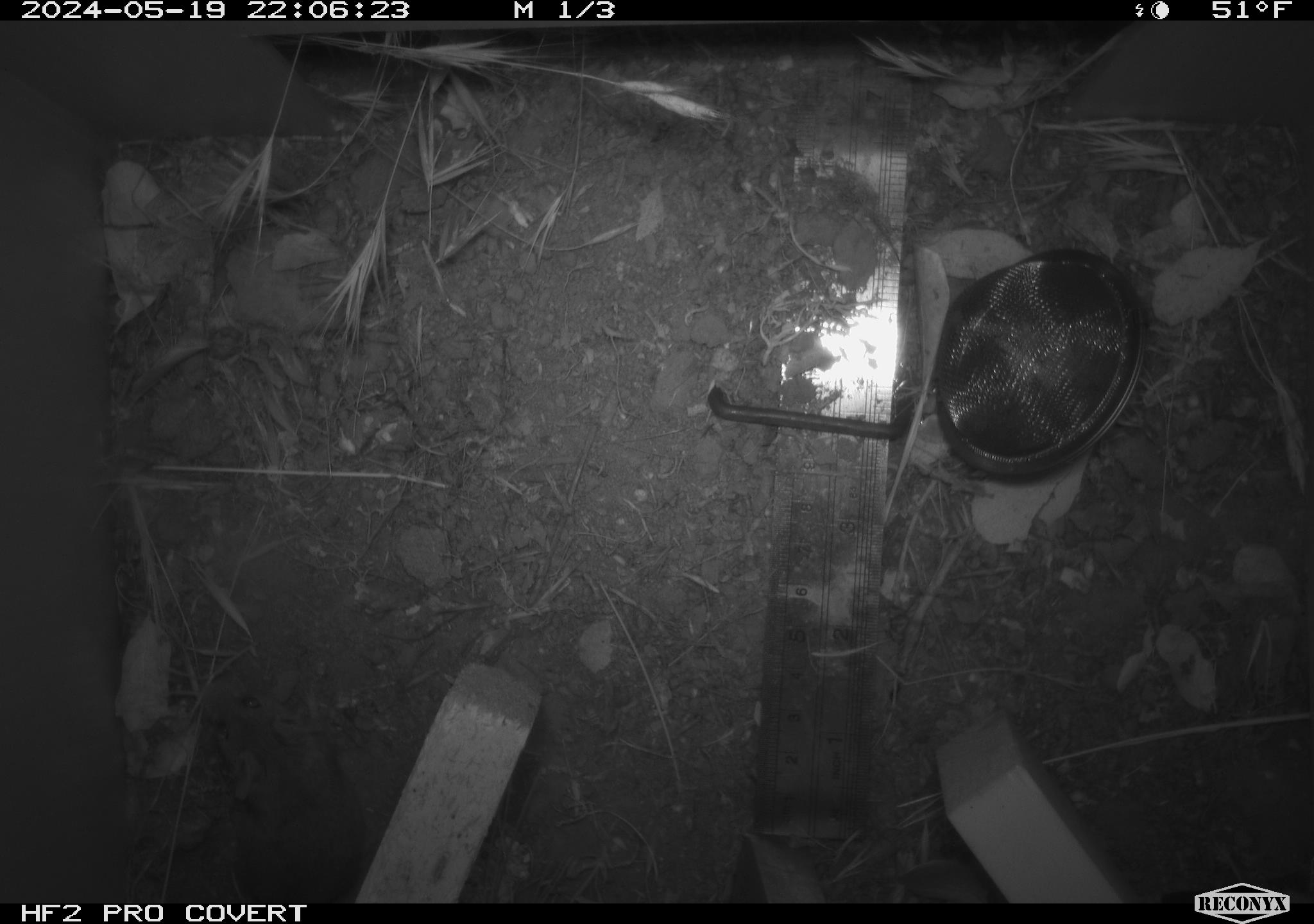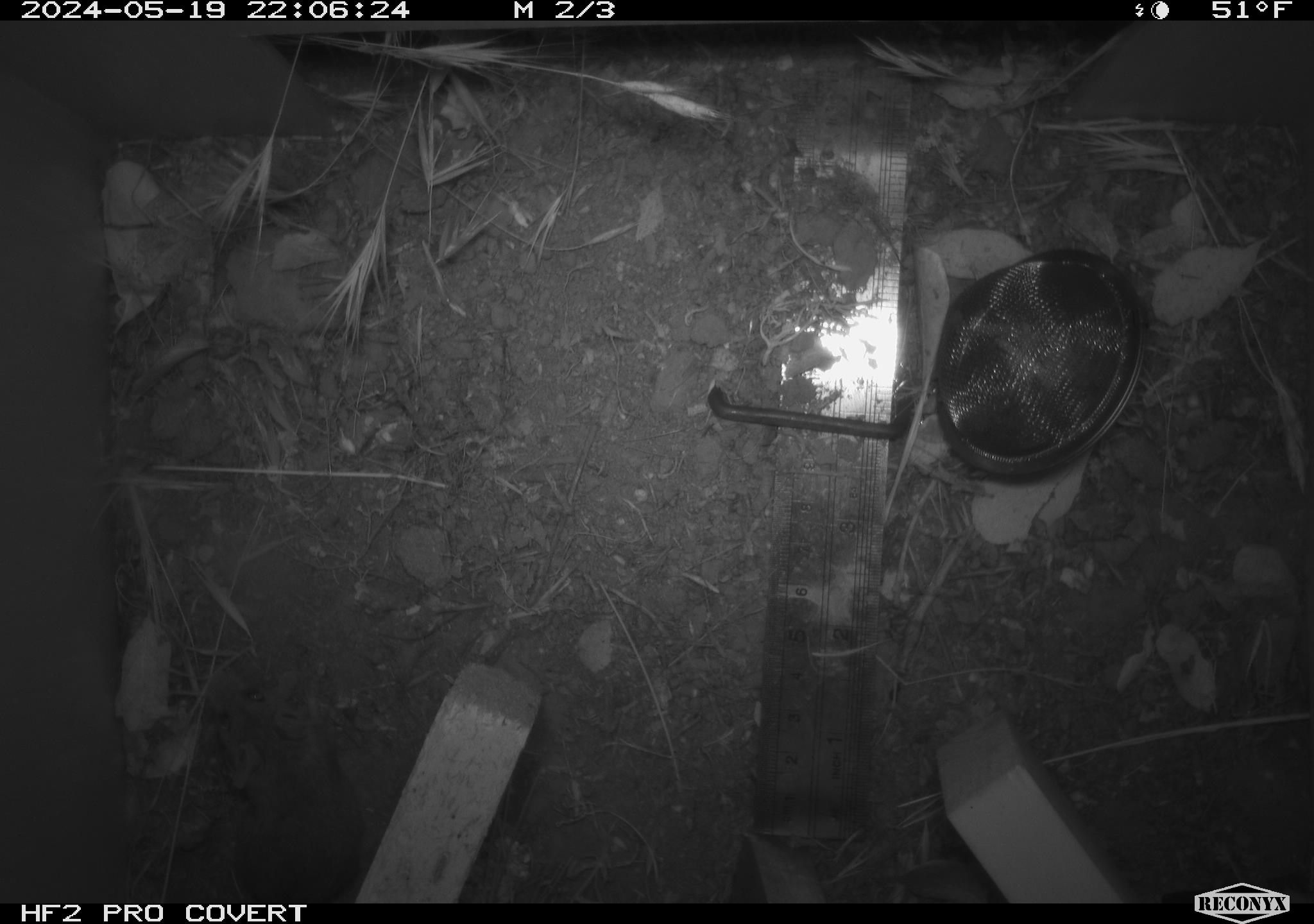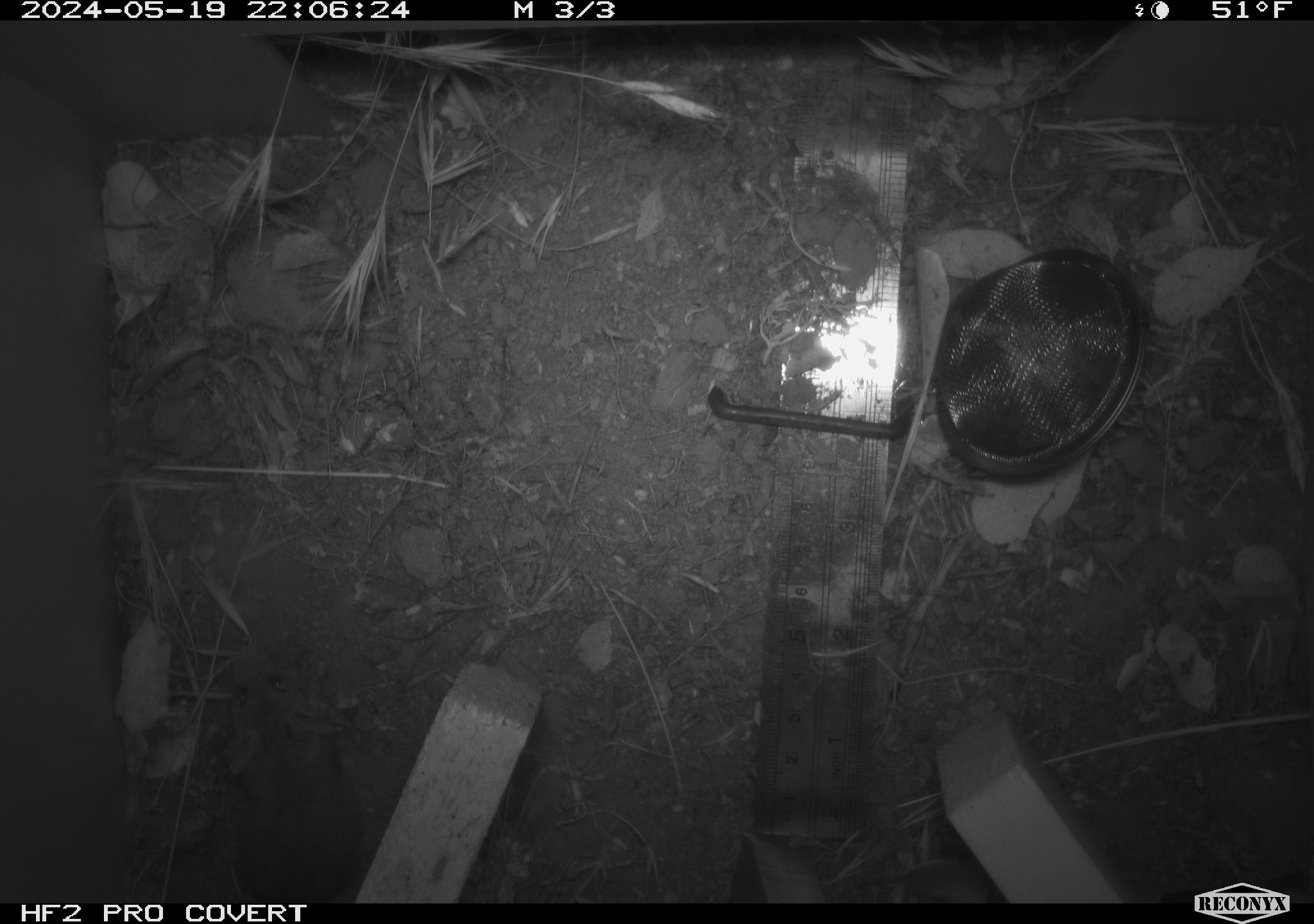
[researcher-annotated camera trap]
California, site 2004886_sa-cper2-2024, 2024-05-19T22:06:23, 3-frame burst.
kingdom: Animalia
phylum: Chordata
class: Mammalia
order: Rodentia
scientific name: Rodentia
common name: rodent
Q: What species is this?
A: Rodent (Rodentia).